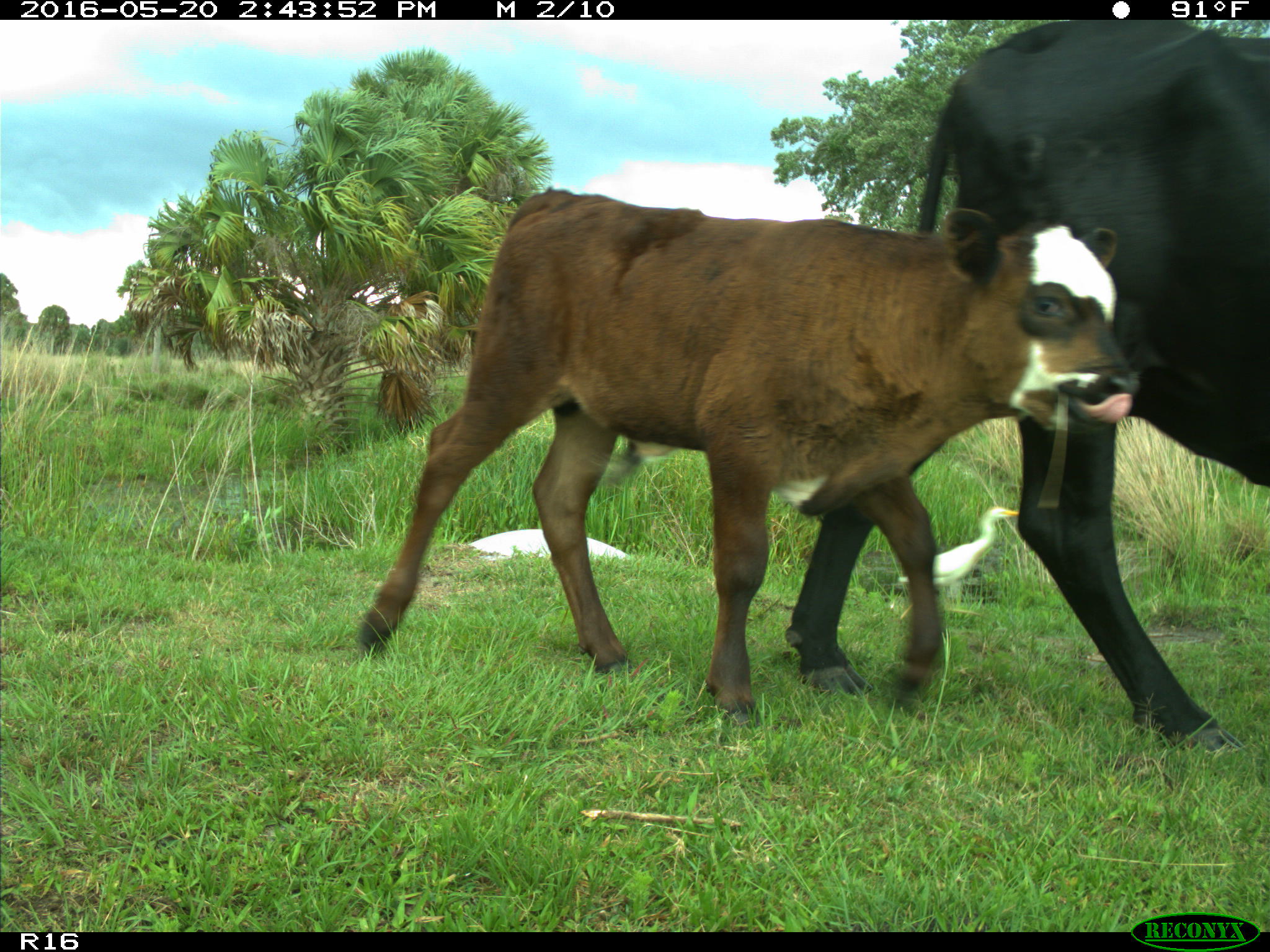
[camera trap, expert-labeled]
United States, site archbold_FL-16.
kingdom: Animalia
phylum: Chordata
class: Mammalia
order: Artiodactyla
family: Bovidae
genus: Bos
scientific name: Bos taurus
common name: domestic cow